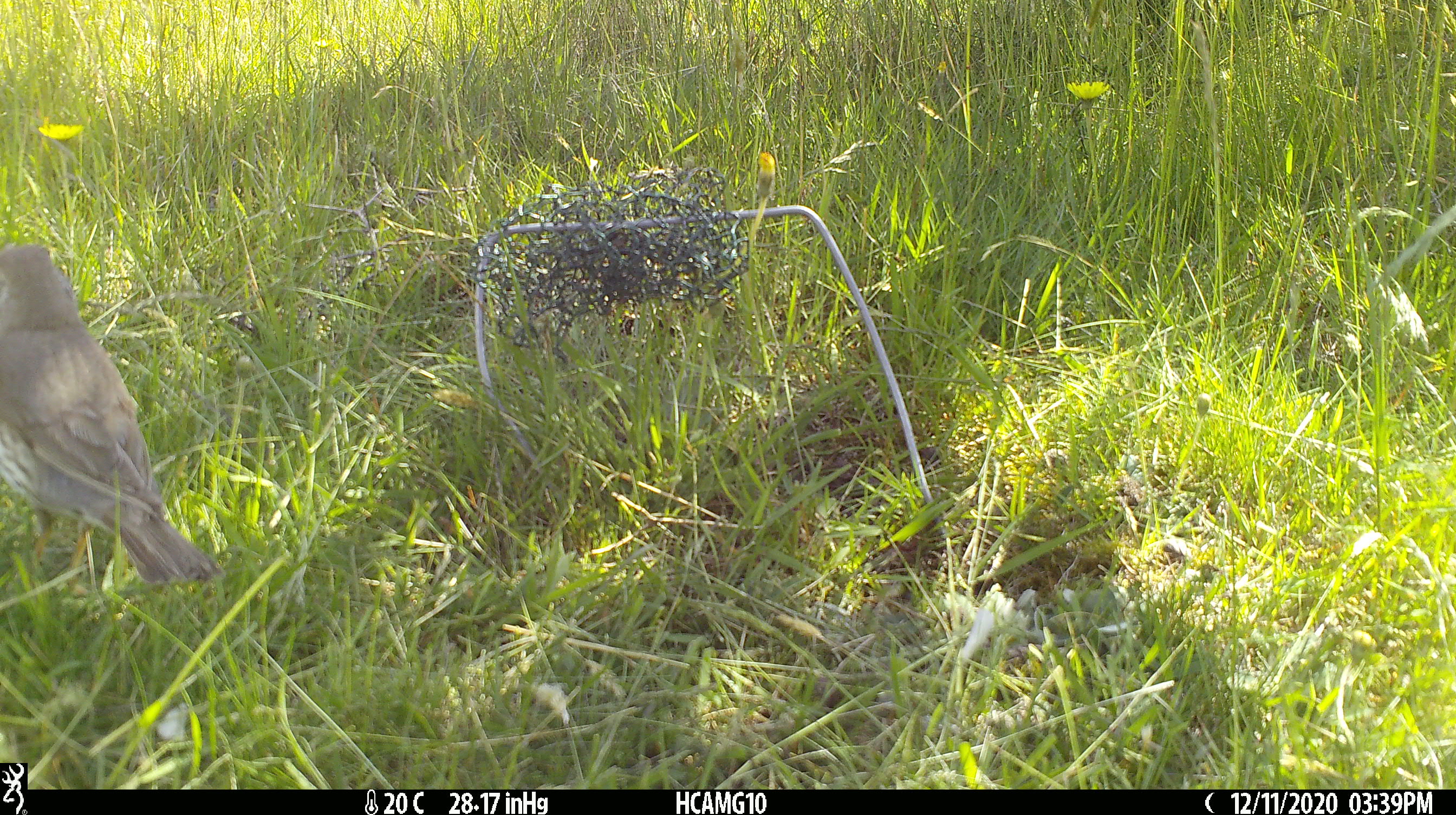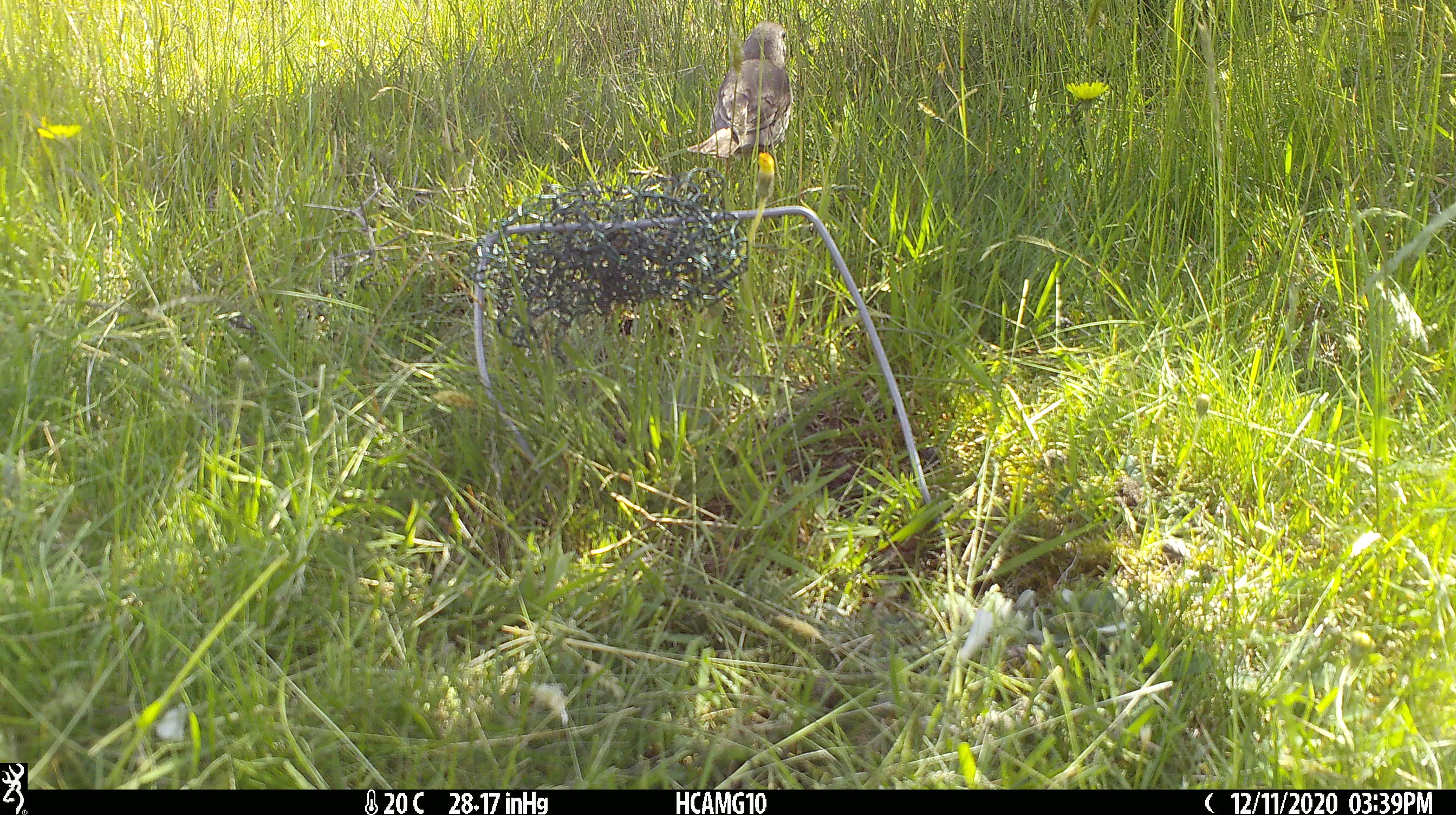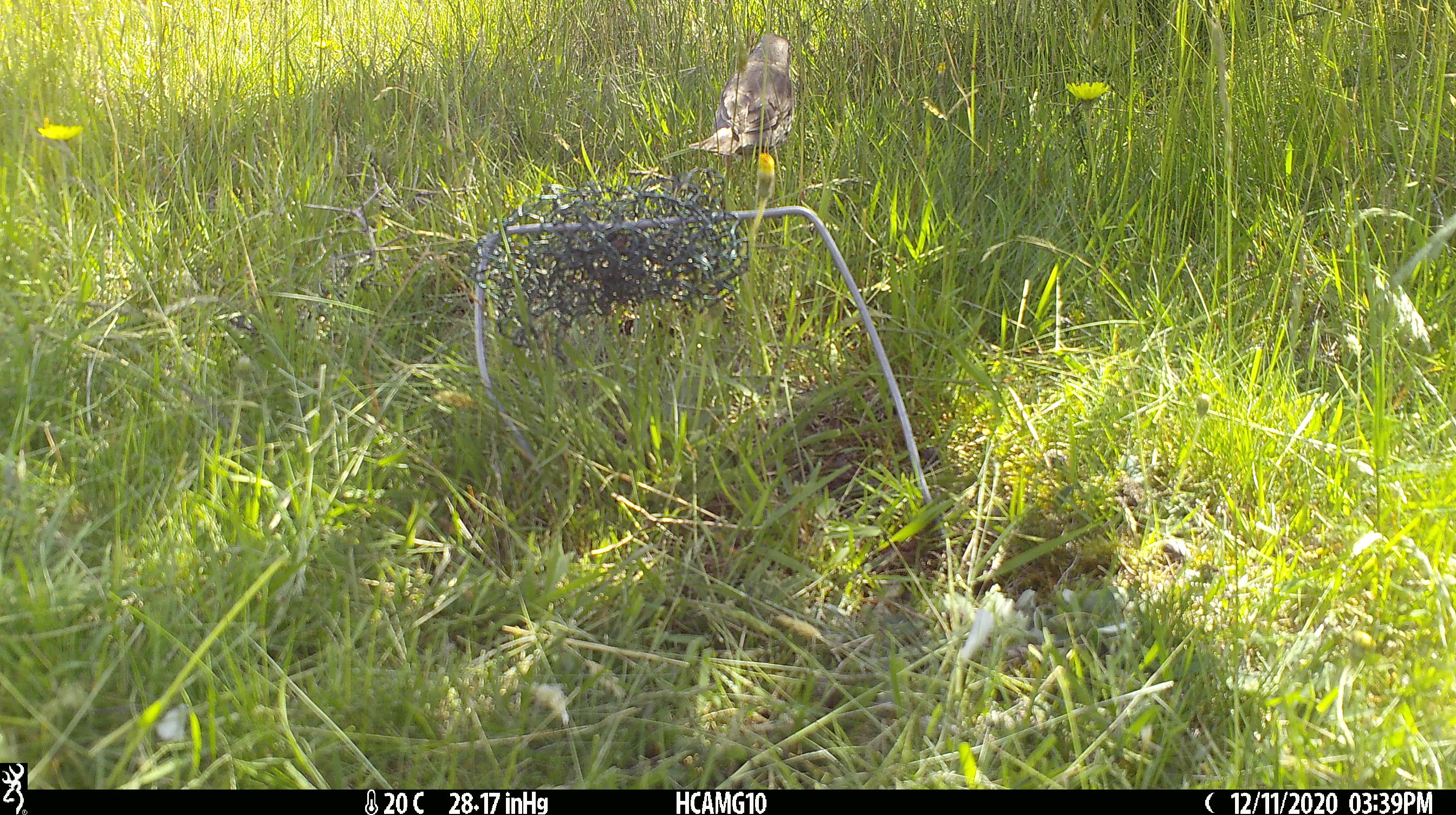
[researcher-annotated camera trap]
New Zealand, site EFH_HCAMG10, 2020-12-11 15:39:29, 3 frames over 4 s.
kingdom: Animalia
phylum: Chordata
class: Aves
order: Passeriformes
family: Turdidae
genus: Turdus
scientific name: Turdus philomelos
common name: song thrush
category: thrush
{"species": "thrush (song thrush) (Turdus philomelos)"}